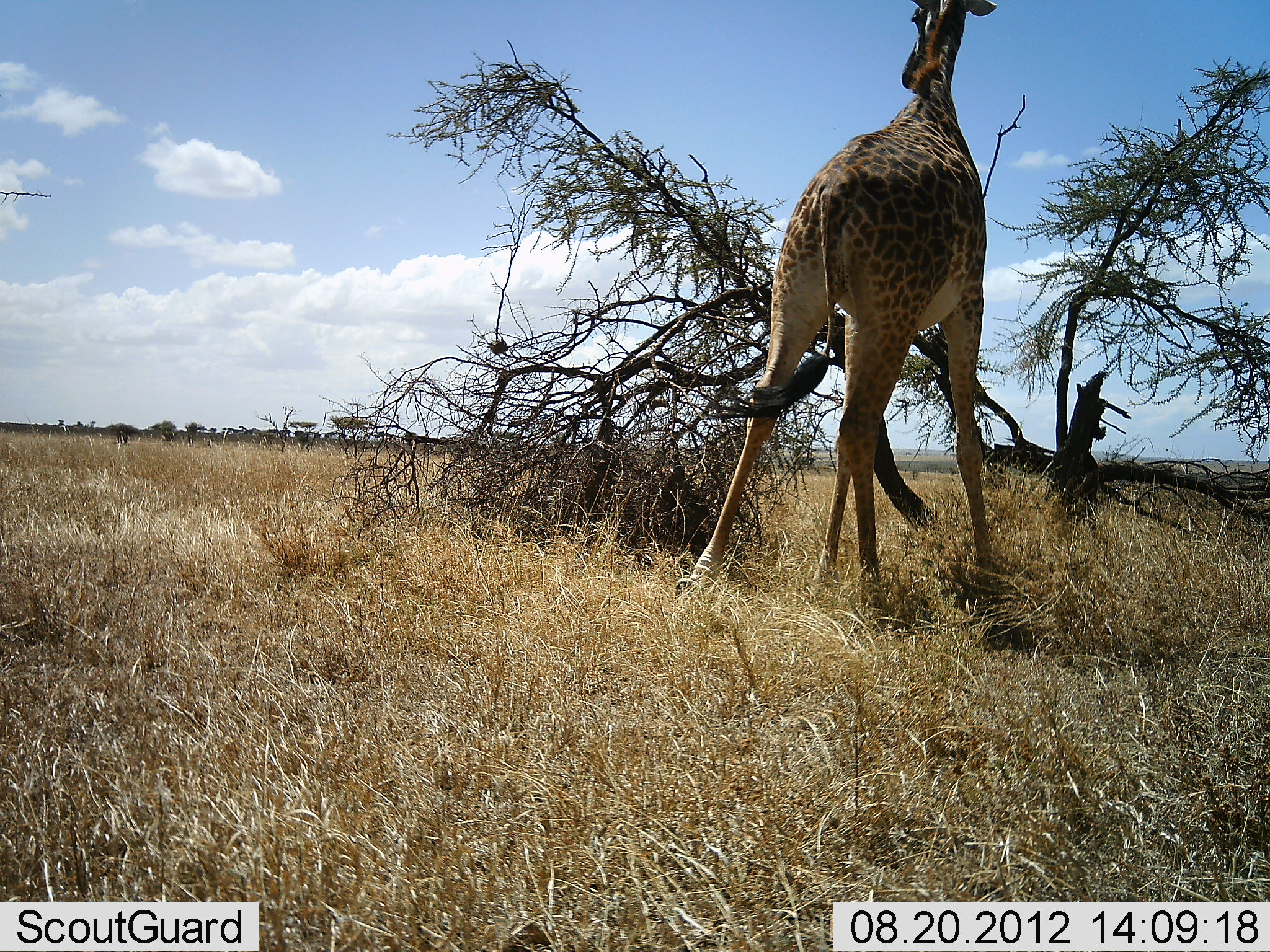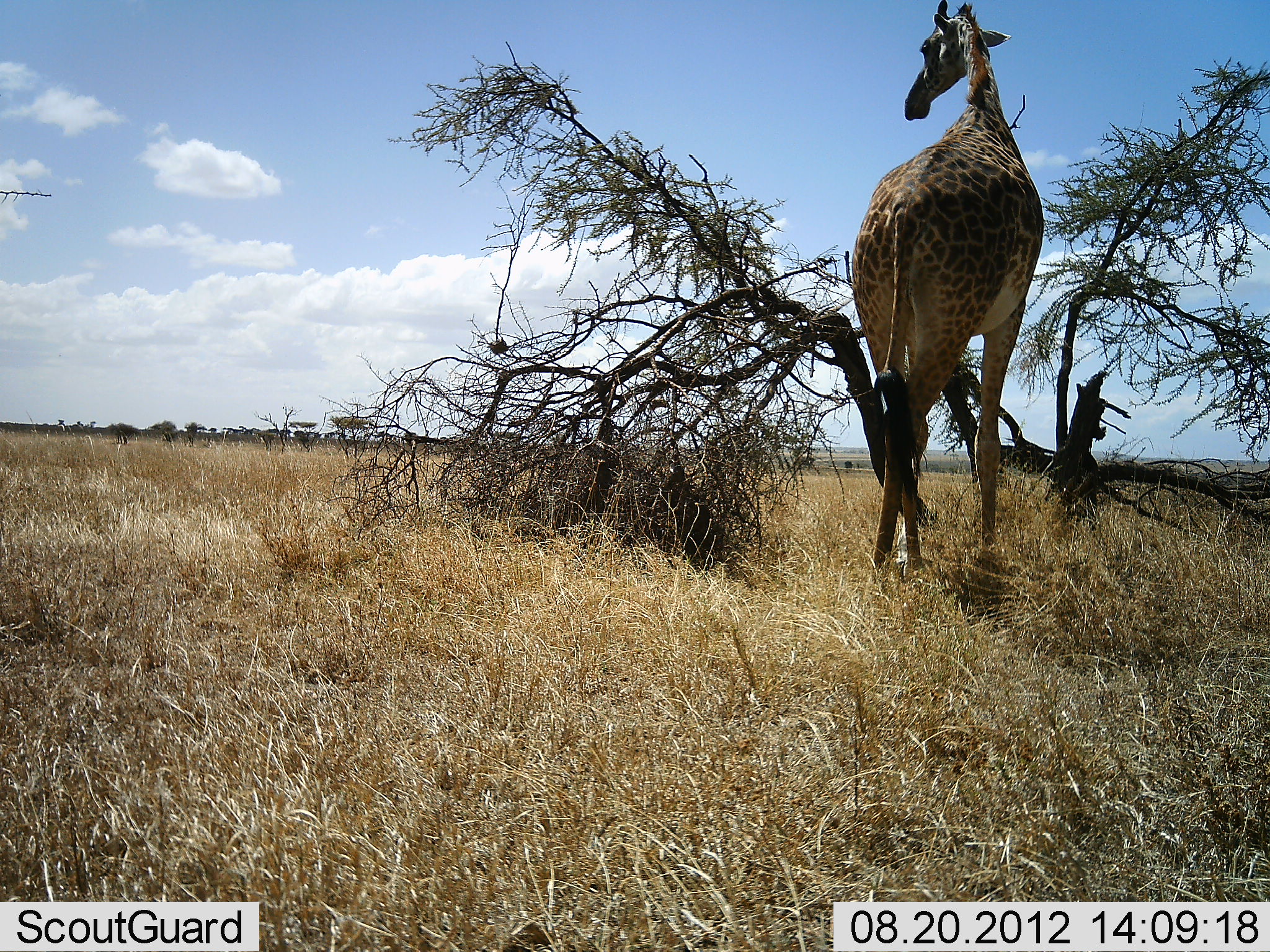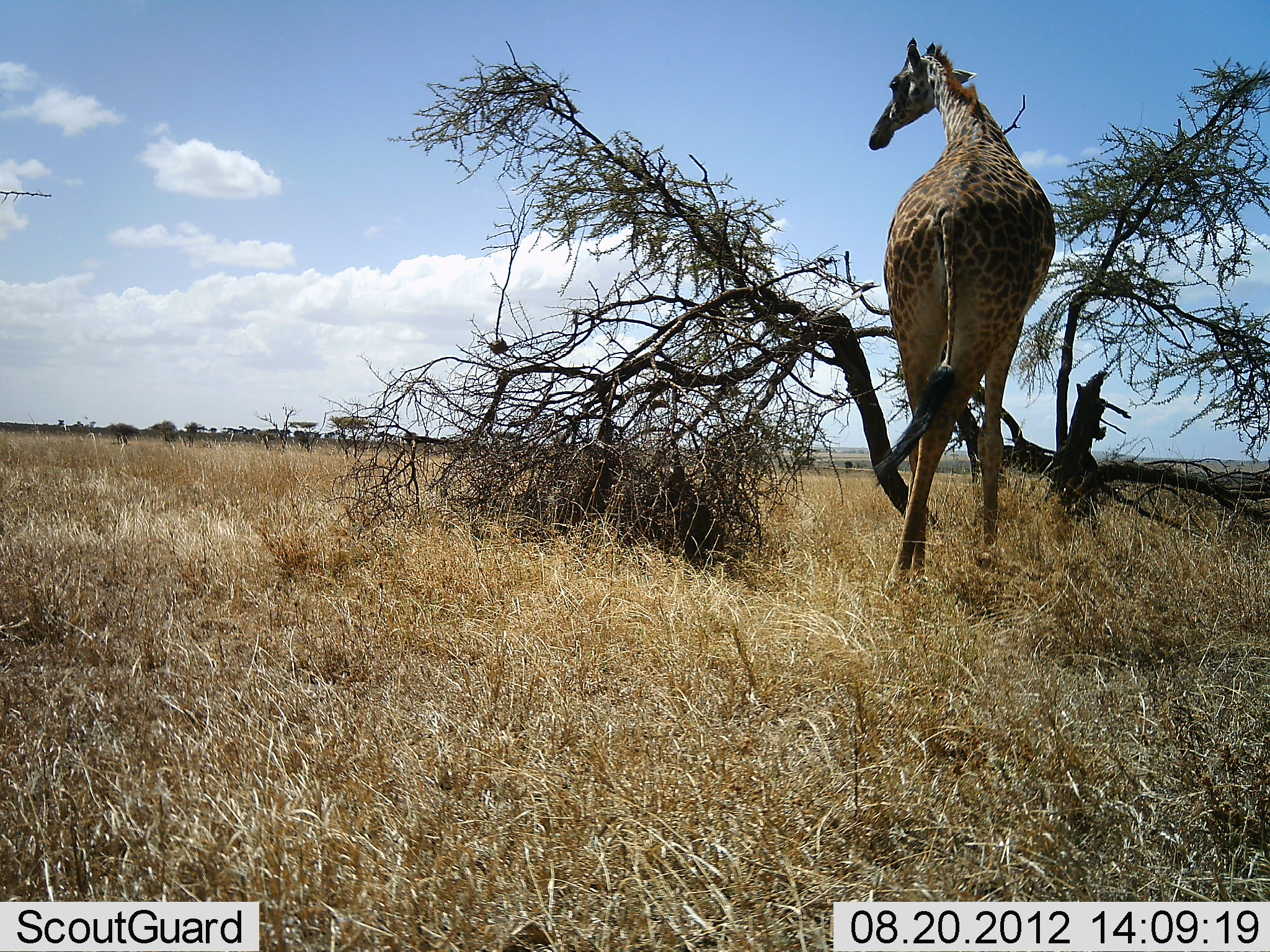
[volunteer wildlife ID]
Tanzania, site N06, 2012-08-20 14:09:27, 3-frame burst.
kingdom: Animalia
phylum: Chordata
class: Mammalia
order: Artiodactyla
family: Giraffidae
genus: Giraffa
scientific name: Giraffa camelopardalis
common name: giraffe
Giraffe (Giraffa camelopardalis), count 1. Behavior (volunteer vote fractions): standing 10%, resting 0%, moving 80%, interacting 0%. Young present (vote fraction): 0%. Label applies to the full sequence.